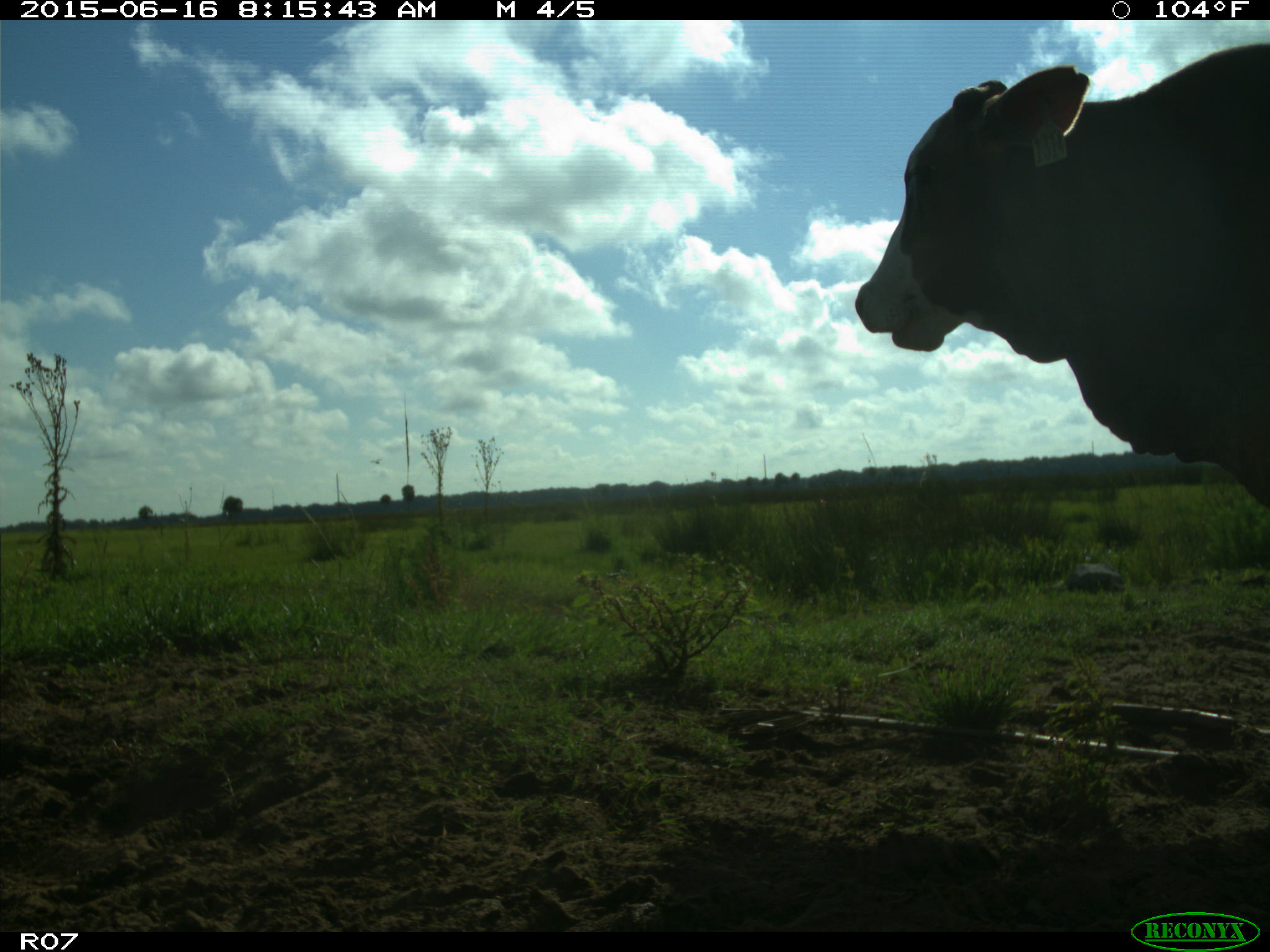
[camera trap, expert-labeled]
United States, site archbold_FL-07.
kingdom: Animalia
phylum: Chordata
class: Mammalia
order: Artiodactyla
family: Bovidae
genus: Bos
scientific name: Bos taurus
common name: domestic cow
Bos taurus (domestic cow).